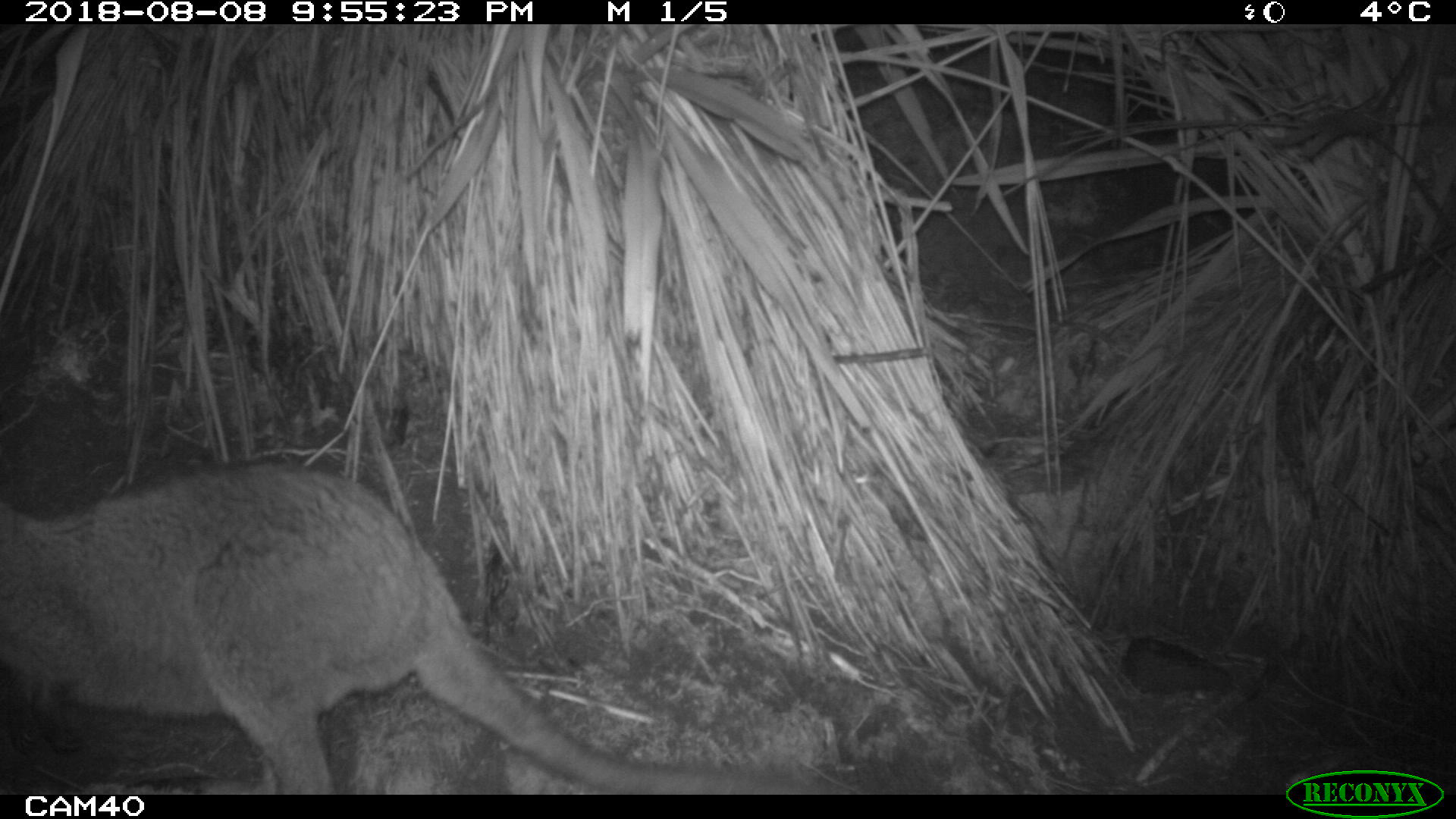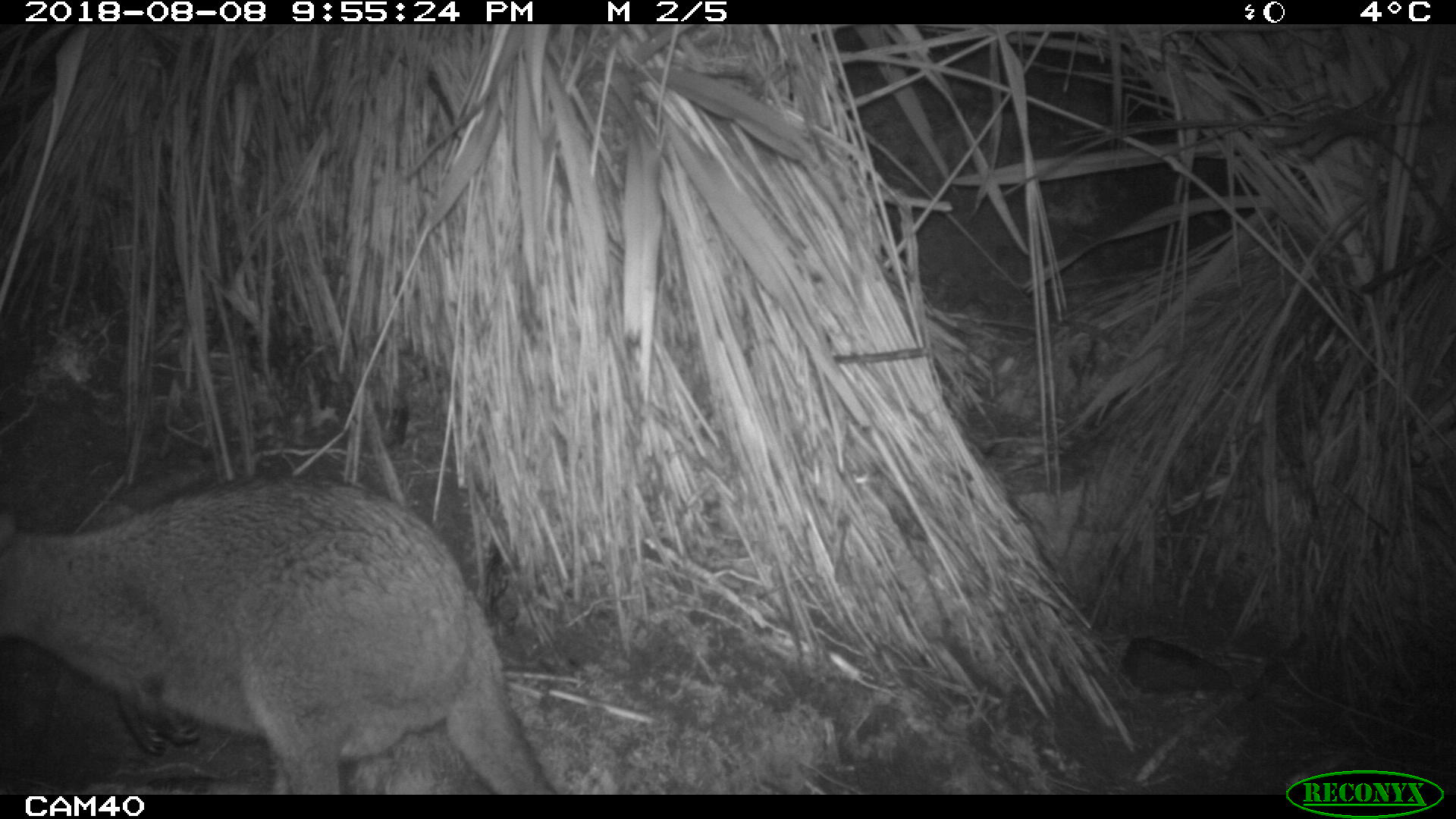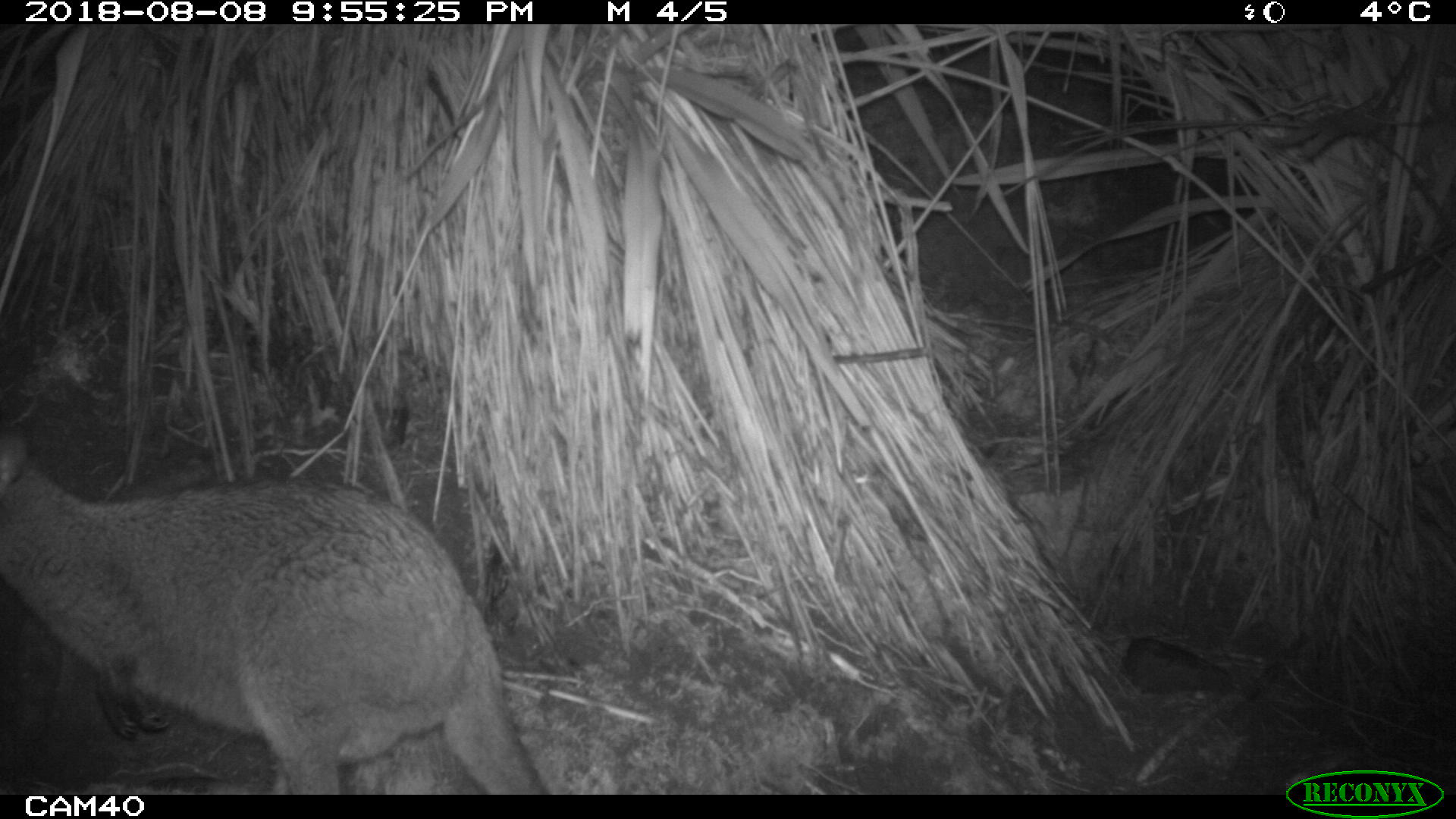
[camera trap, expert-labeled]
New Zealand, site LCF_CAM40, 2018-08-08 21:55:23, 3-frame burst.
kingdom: Animalia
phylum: Chordata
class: Mammalia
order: Diprotodontia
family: Macropodidae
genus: Notamacropus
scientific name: Notamacropus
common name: wallaby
Wallaby (Notamacropus).